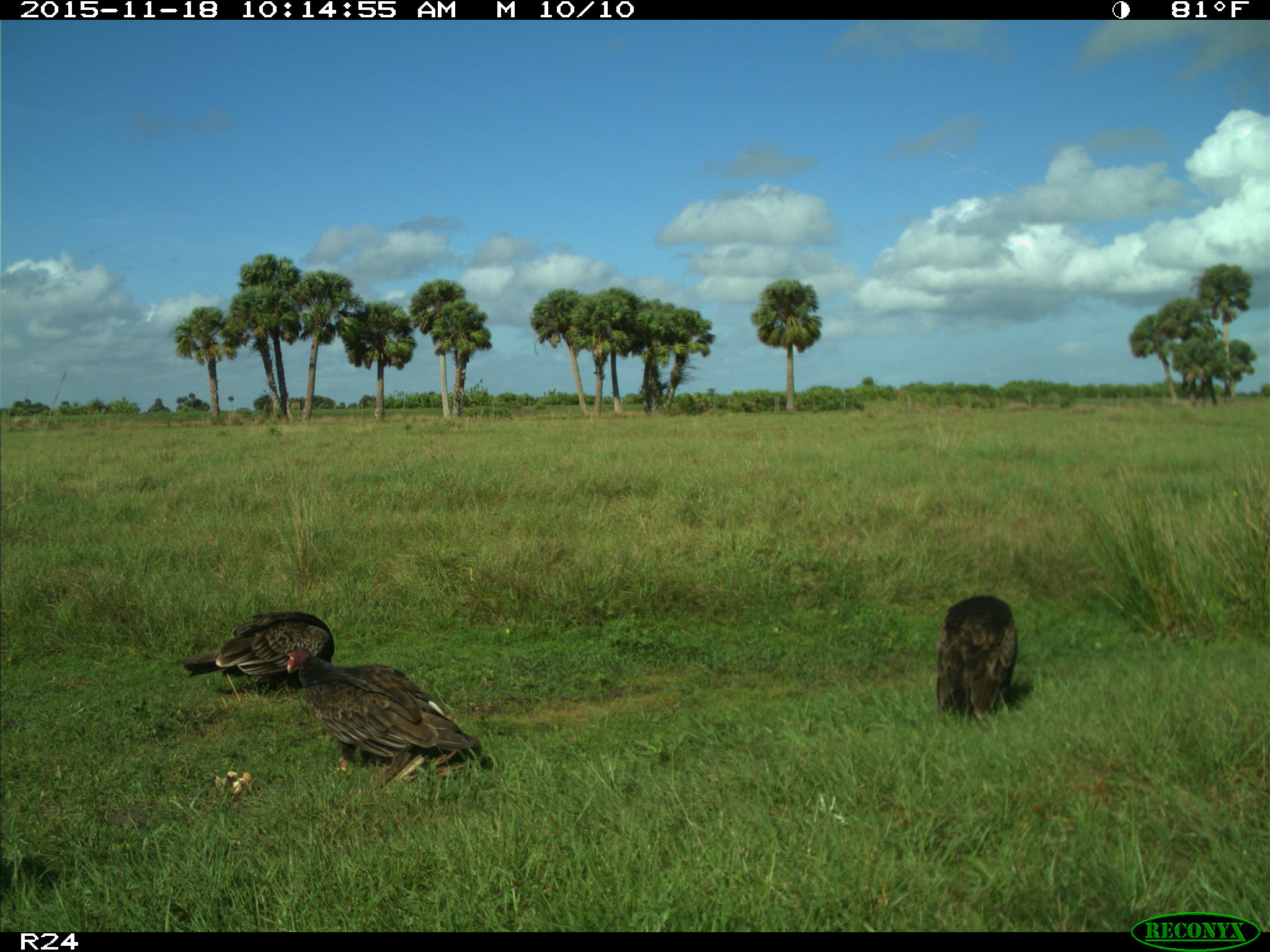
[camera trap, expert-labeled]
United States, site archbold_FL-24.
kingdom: Animalia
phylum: Chordata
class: Aves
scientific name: Aves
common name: birds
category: unidentified bird